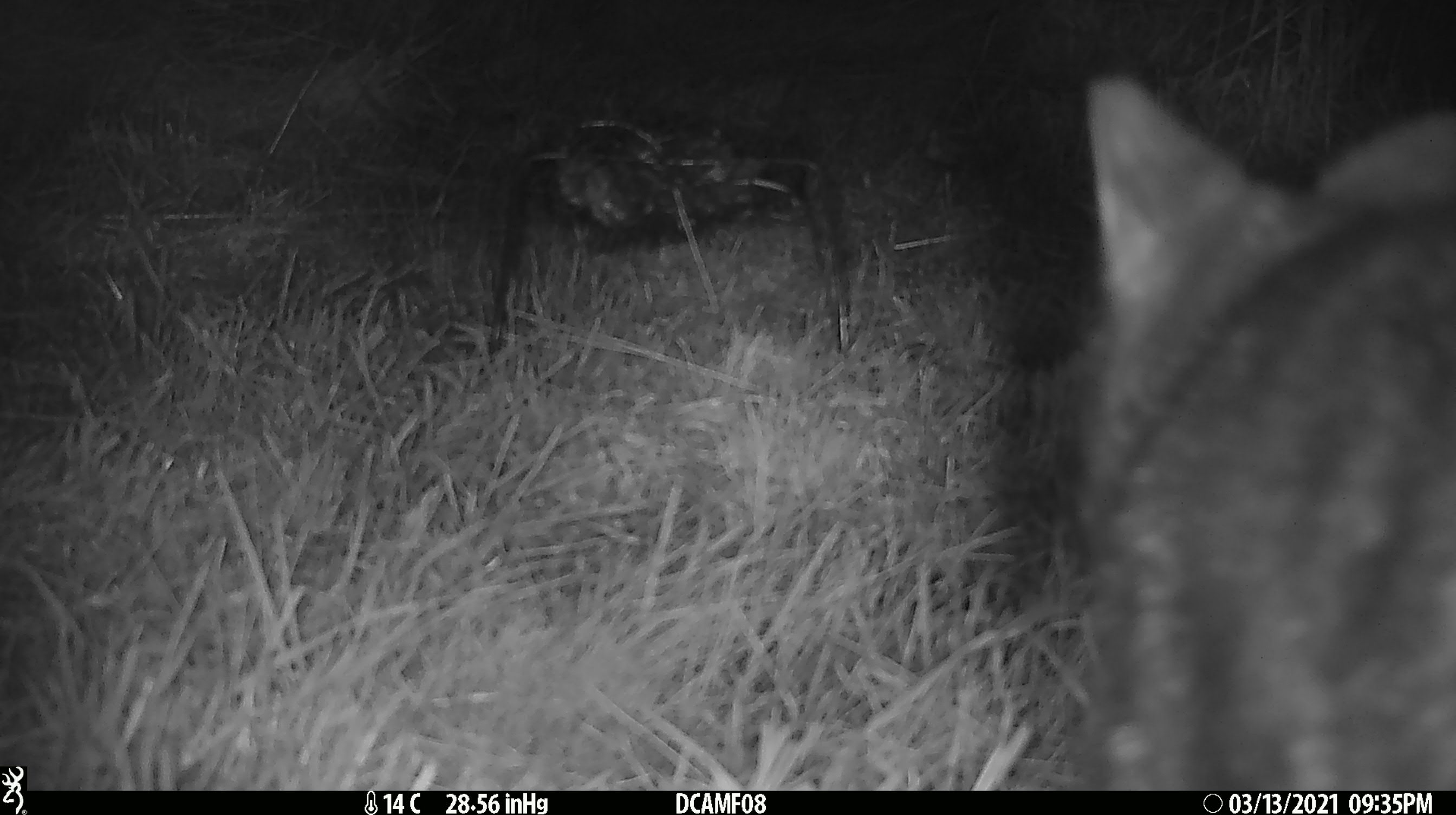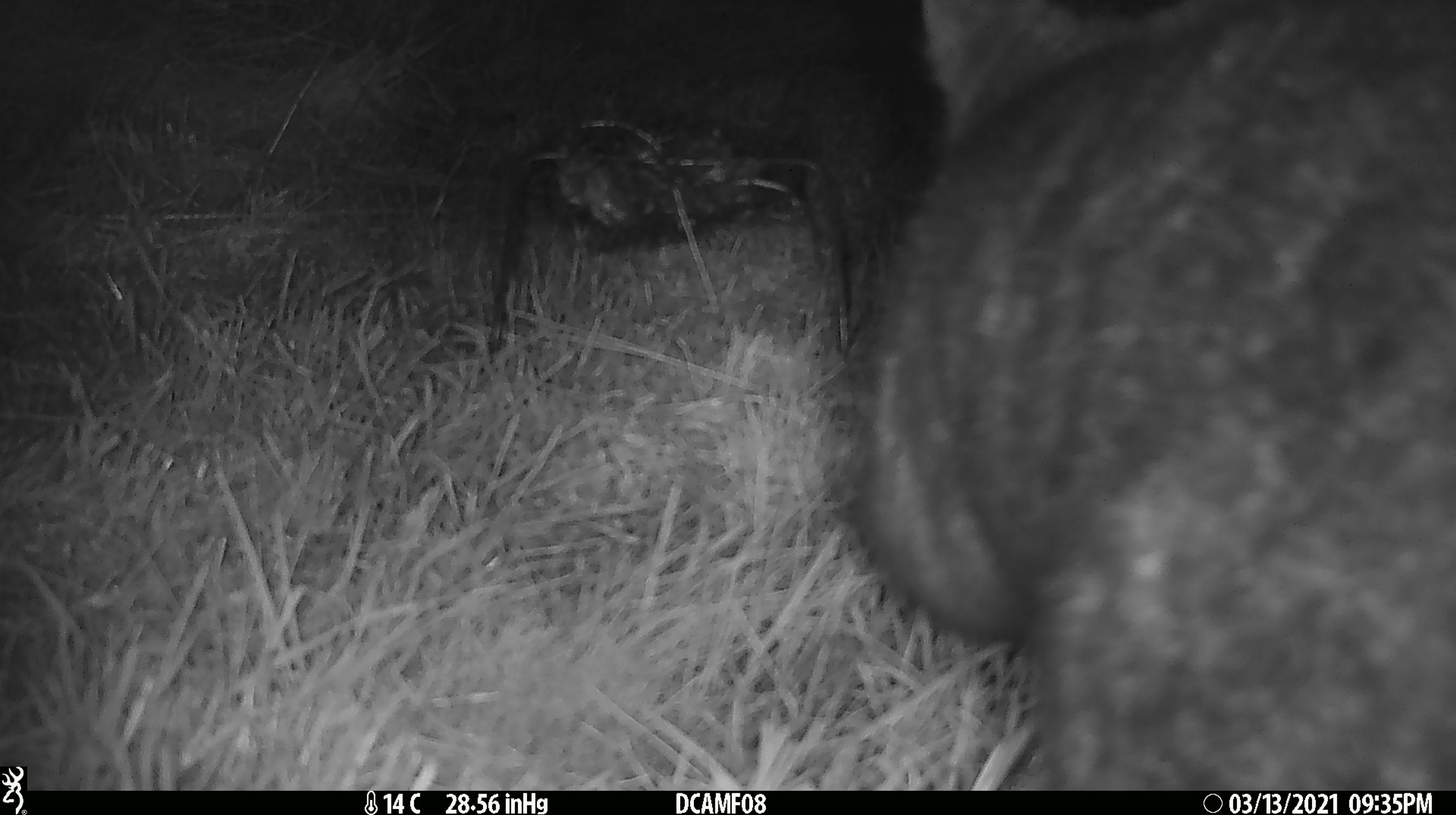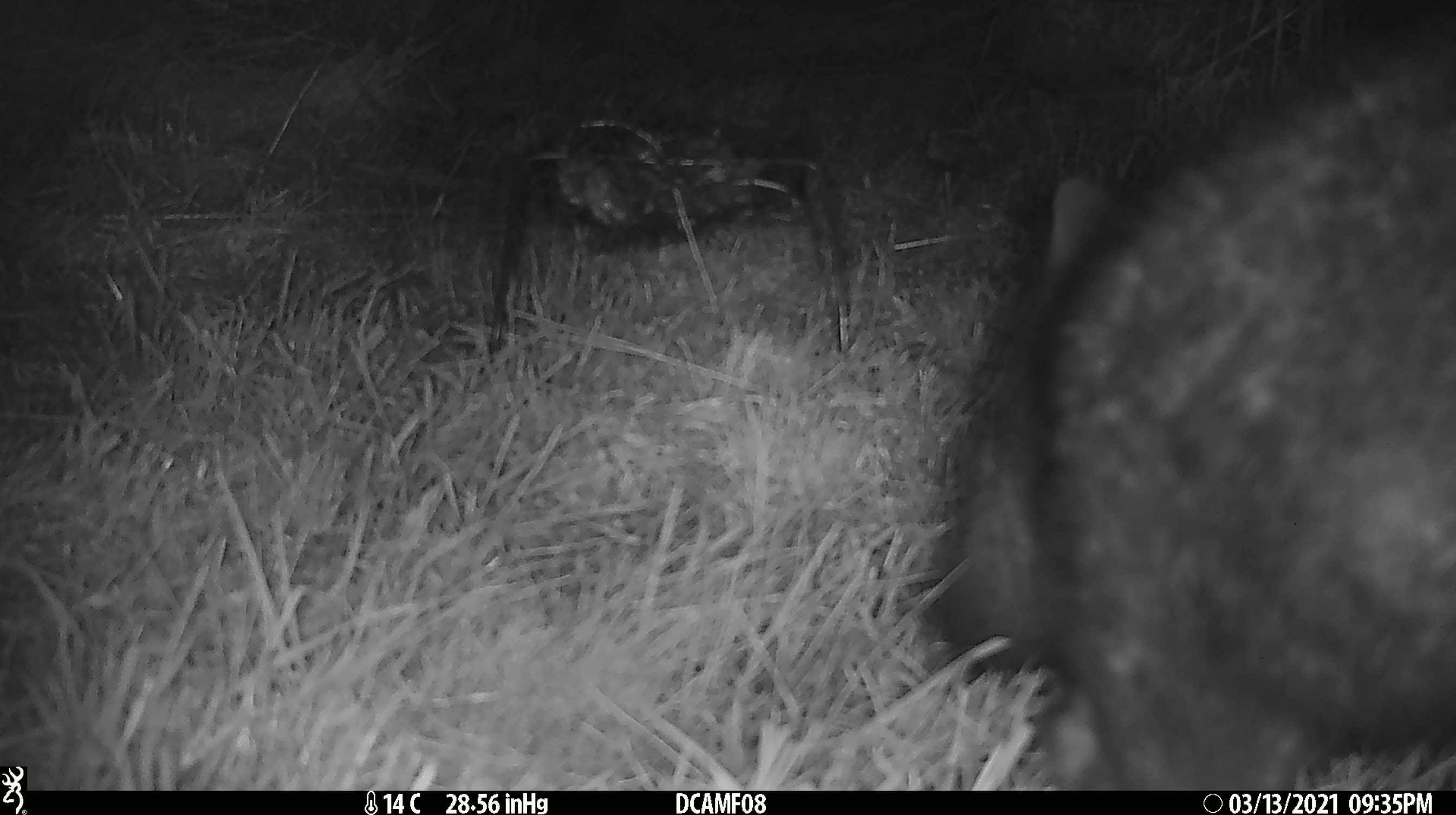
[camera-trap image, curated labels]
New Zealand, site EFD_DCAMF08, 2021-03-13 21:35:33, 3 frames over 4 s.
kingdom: Animalia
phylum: Chordata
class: Mammalia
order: Diprotodontia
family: Phalangeridae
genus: Trichosurus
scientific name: Trichosurus vulpecula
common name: common brushtail possum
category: possum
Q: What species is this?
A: Possum (common brushtail possum) (Trichosurus vulpecula).